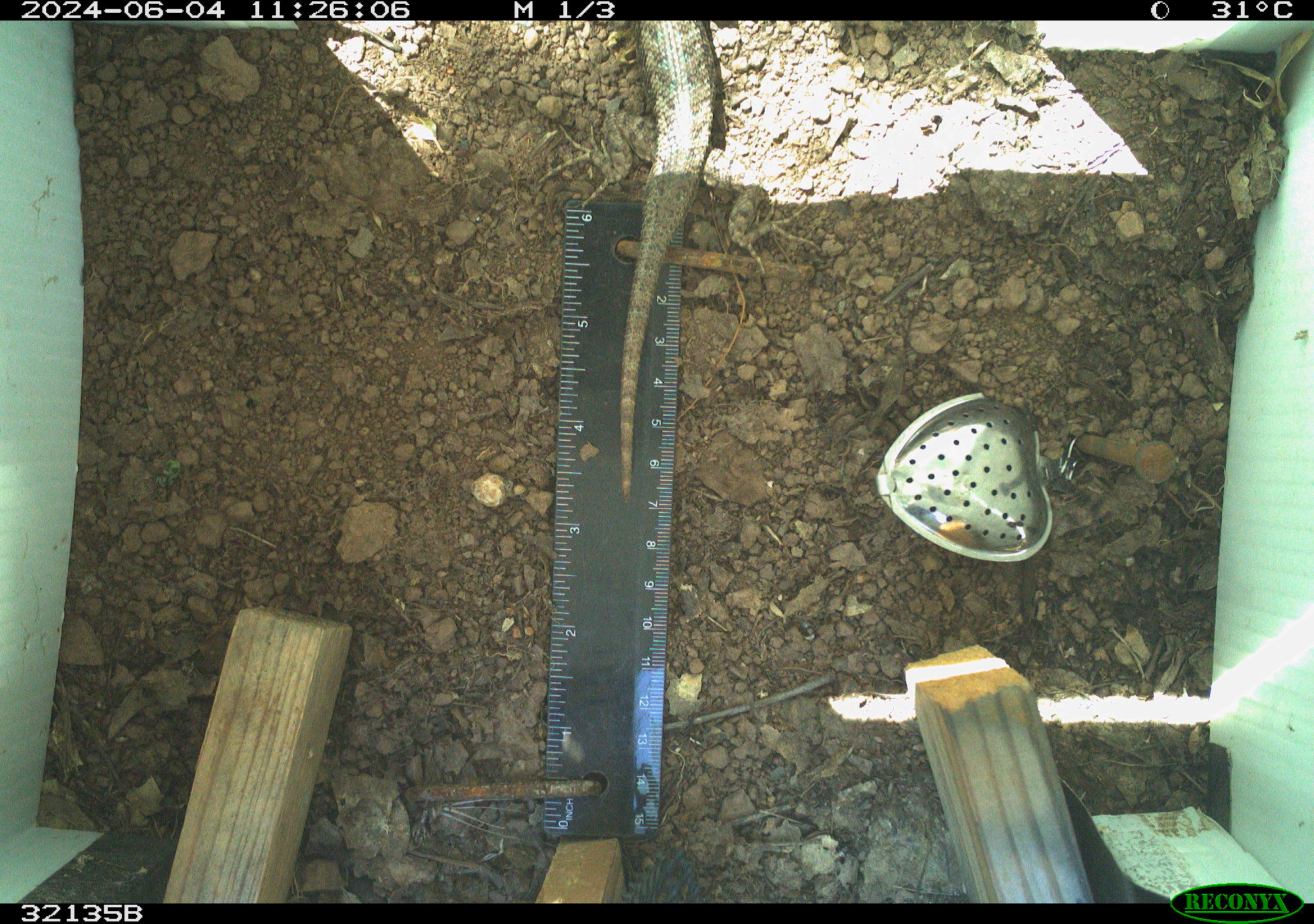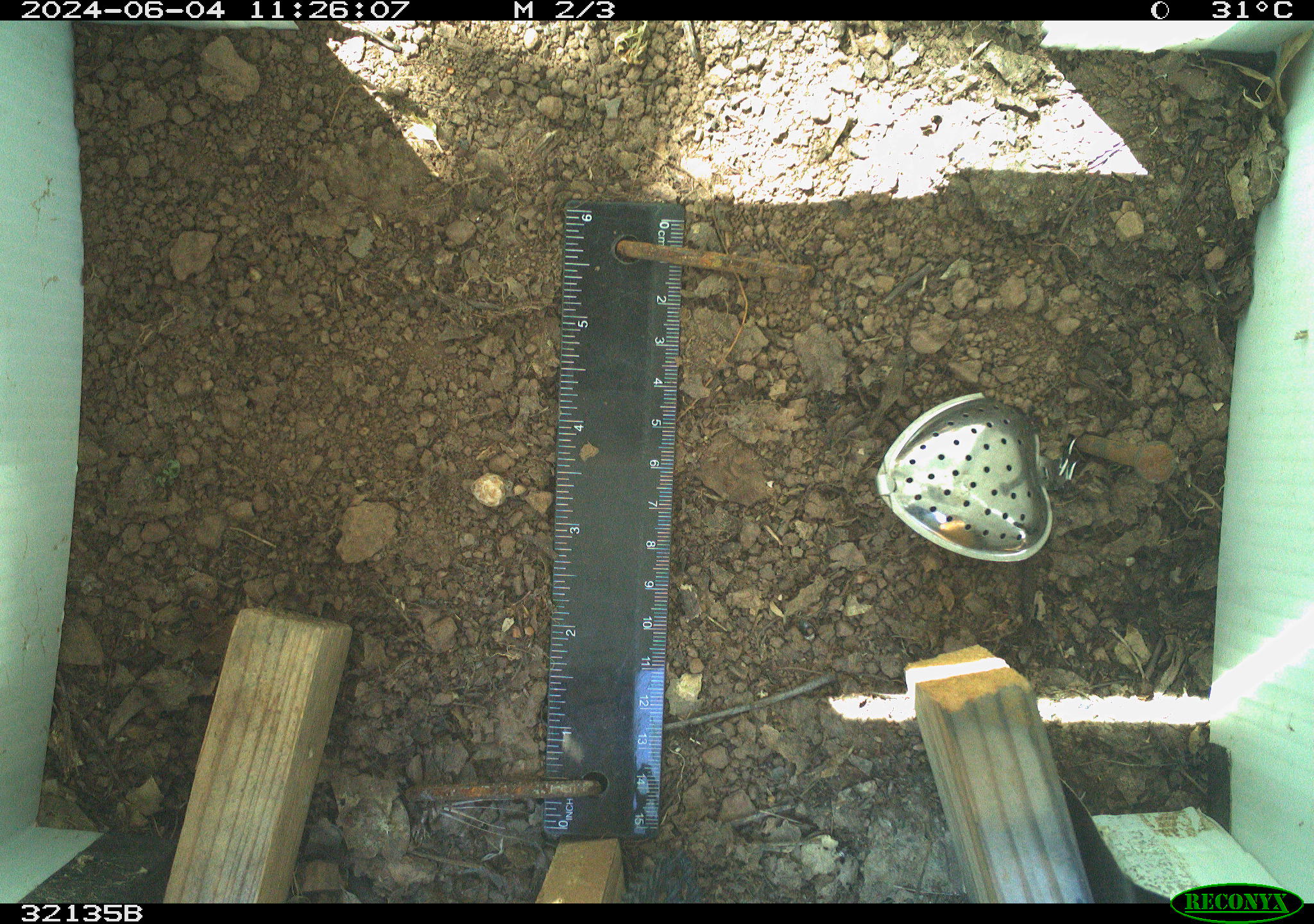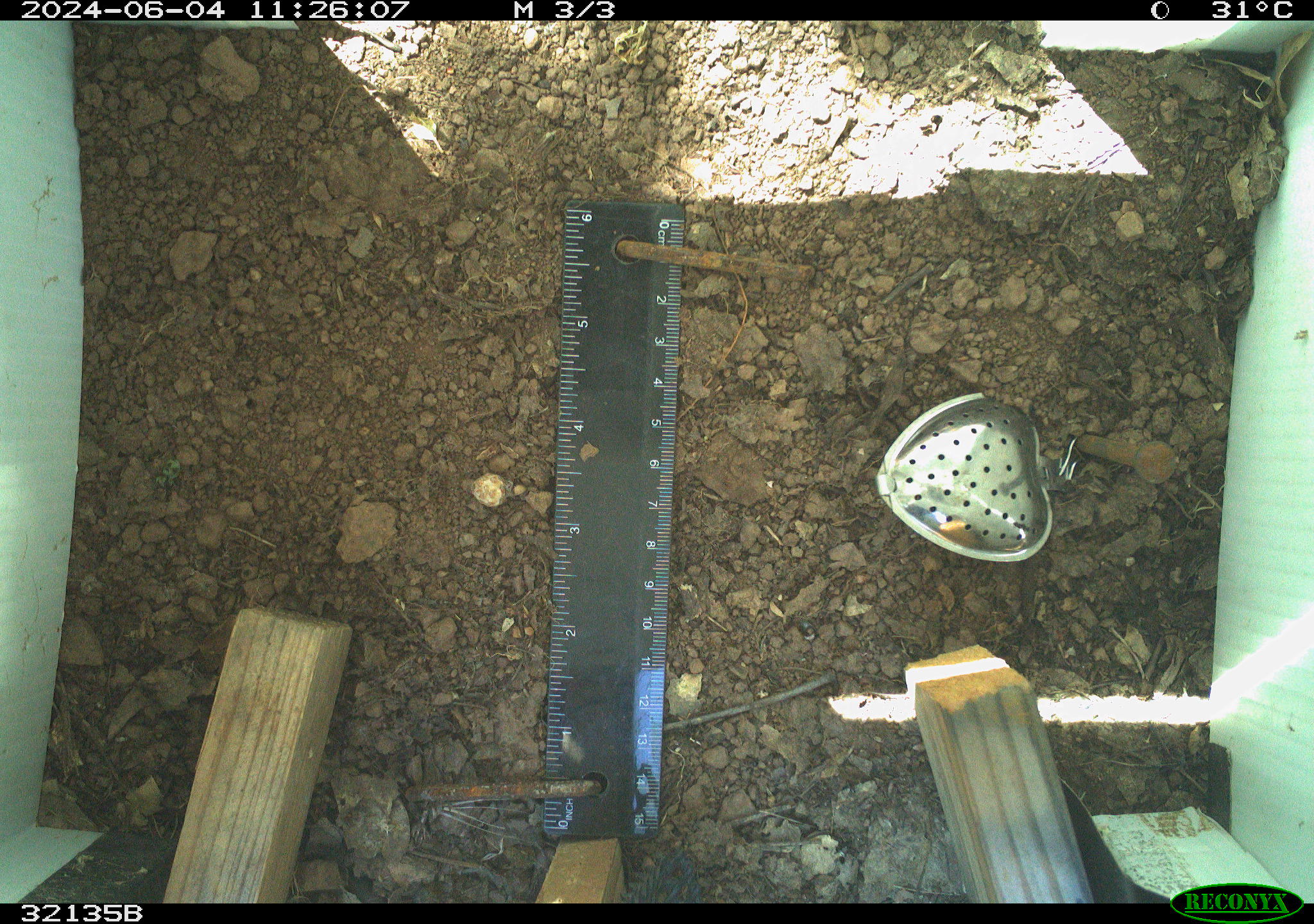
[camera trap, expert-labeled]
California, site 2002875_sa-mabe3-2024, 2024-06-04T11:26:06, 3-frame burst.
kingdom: Animalia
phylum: Chordata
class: Reptilia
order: Squamata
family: Phrynosomatidae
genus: Sceloporus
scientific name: Sceloporus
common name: spiny lizards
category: sceloporus species